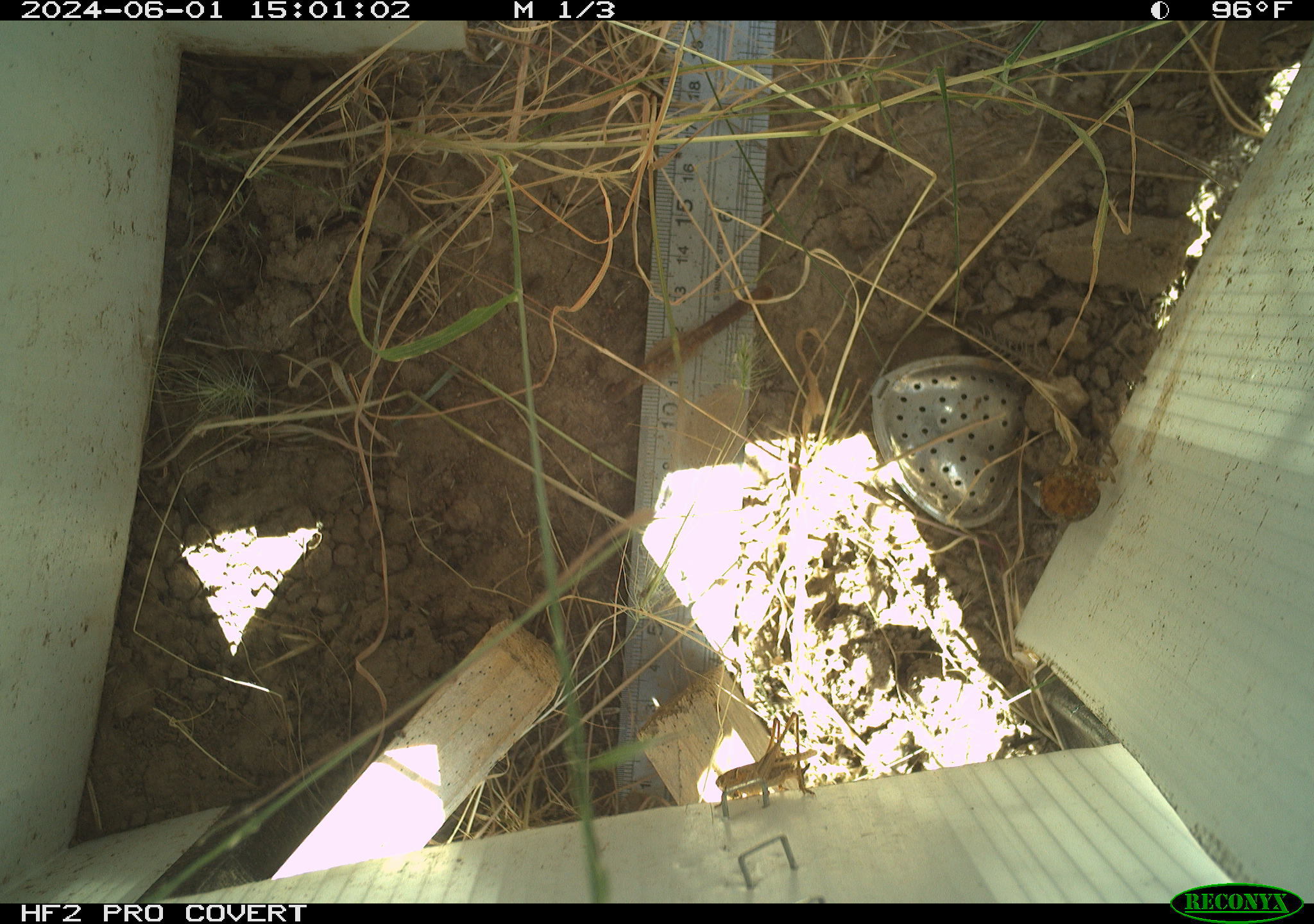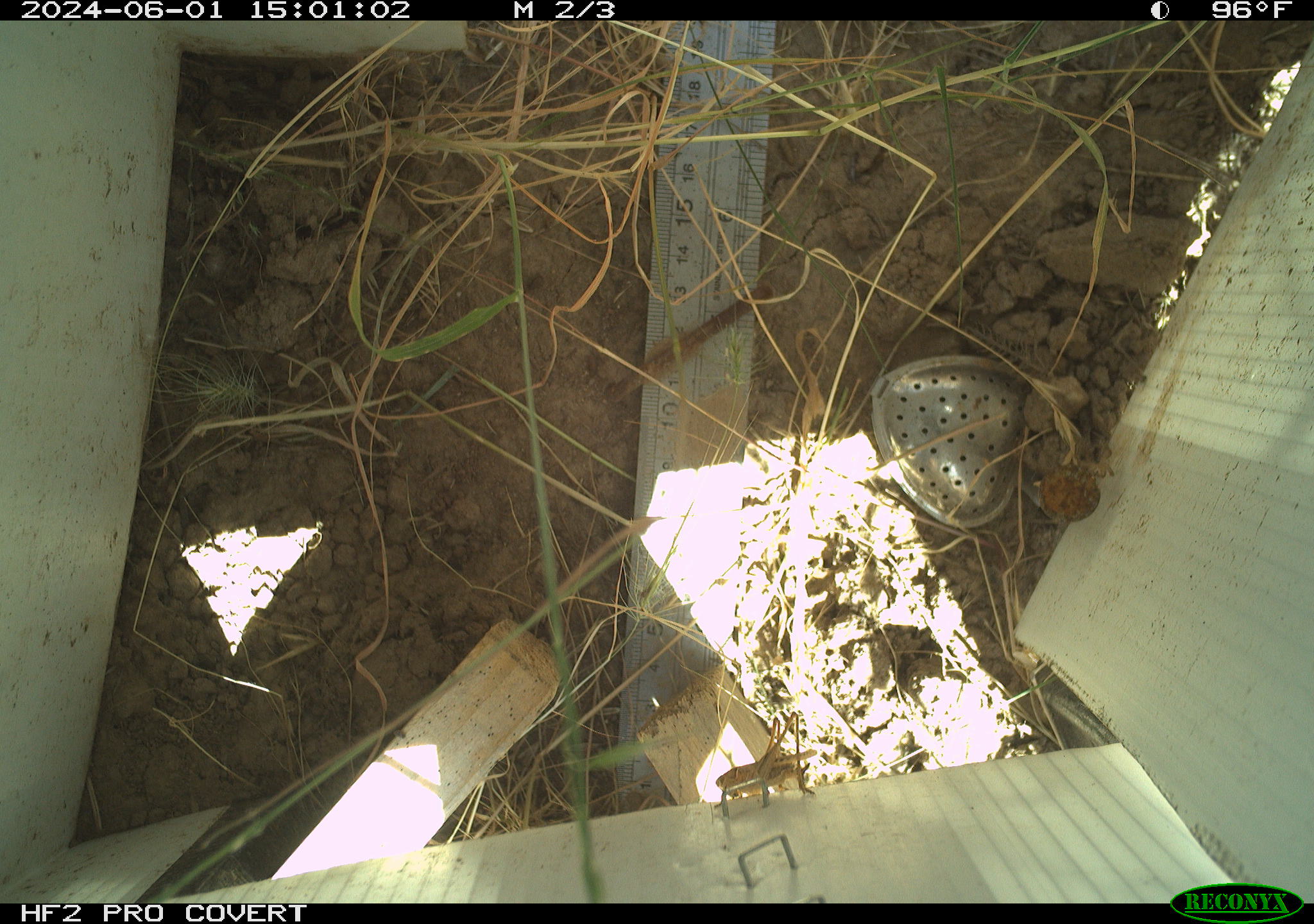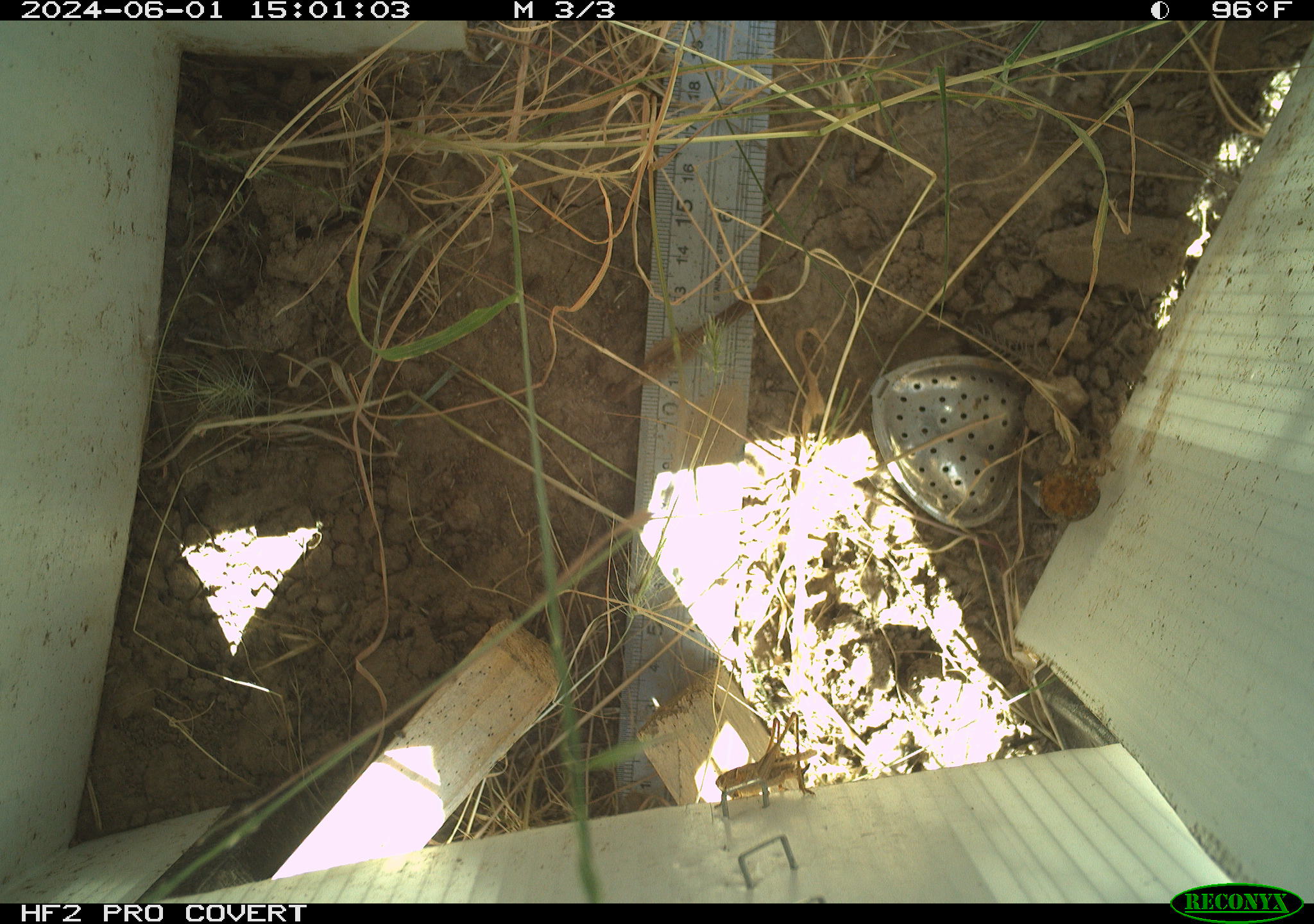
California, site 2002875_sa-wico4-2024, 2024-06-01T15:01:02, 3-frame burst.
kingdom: Animalia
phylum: Arthropoda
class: Insecta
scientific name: Insecta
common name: insect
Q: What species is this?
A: Insect (Insecta).